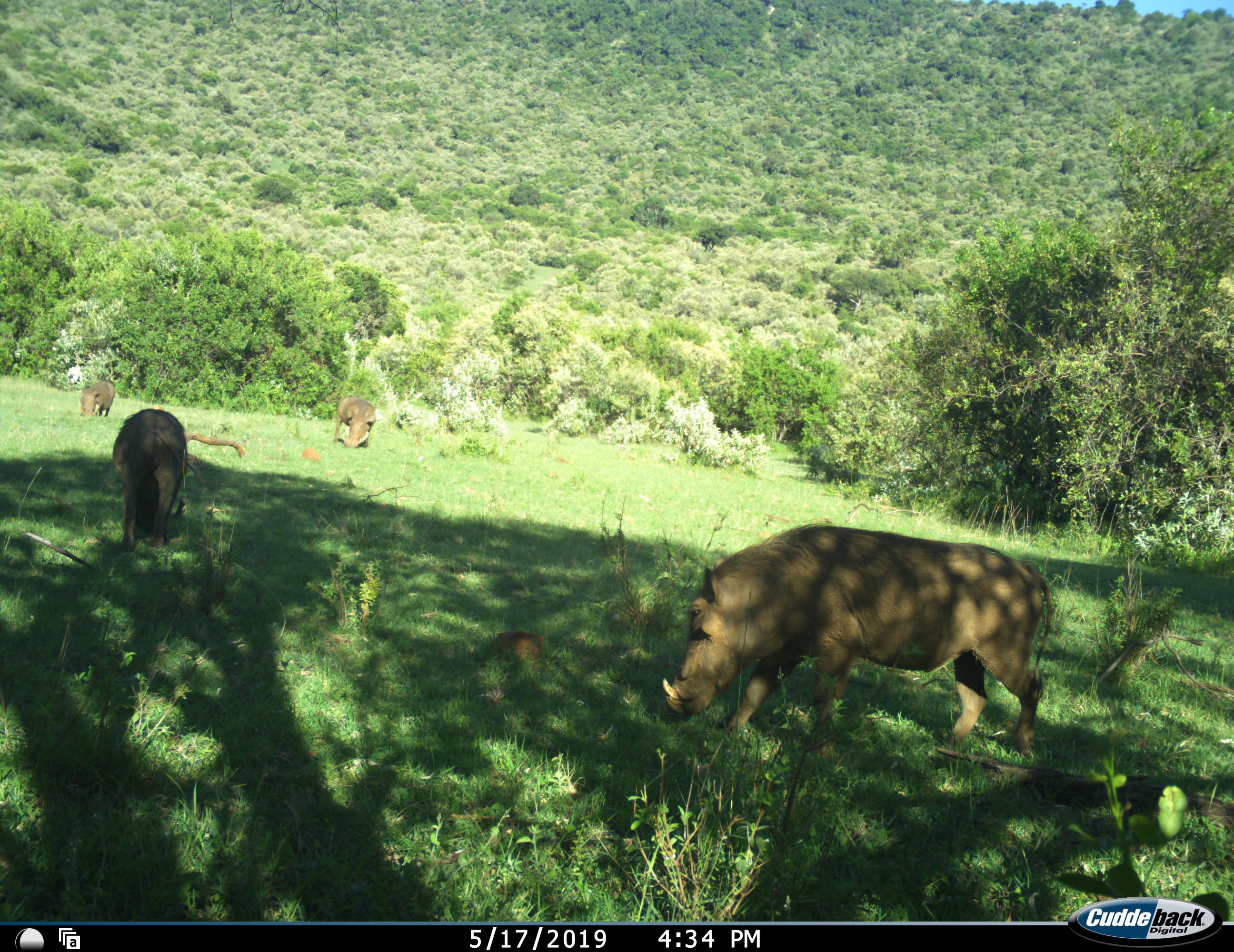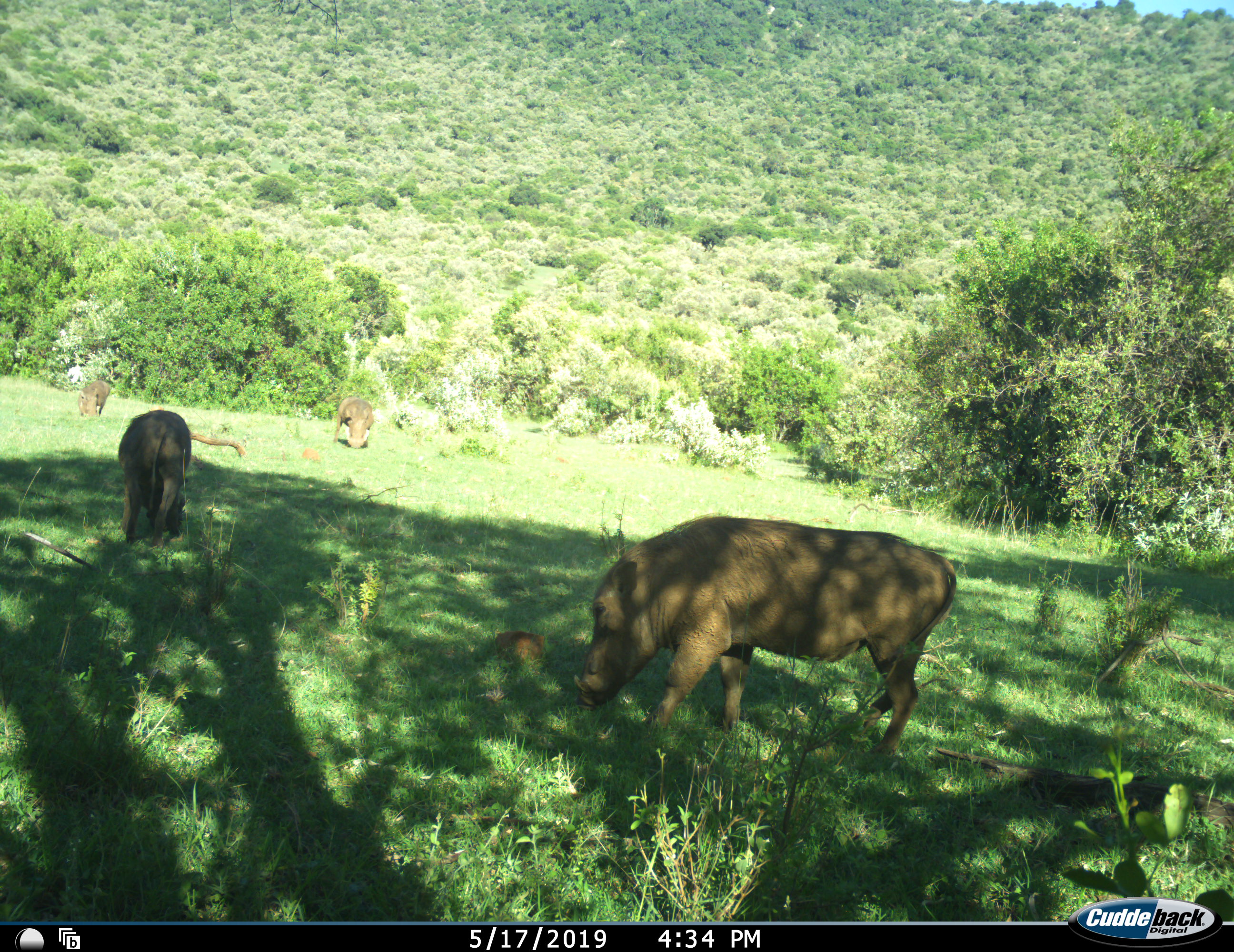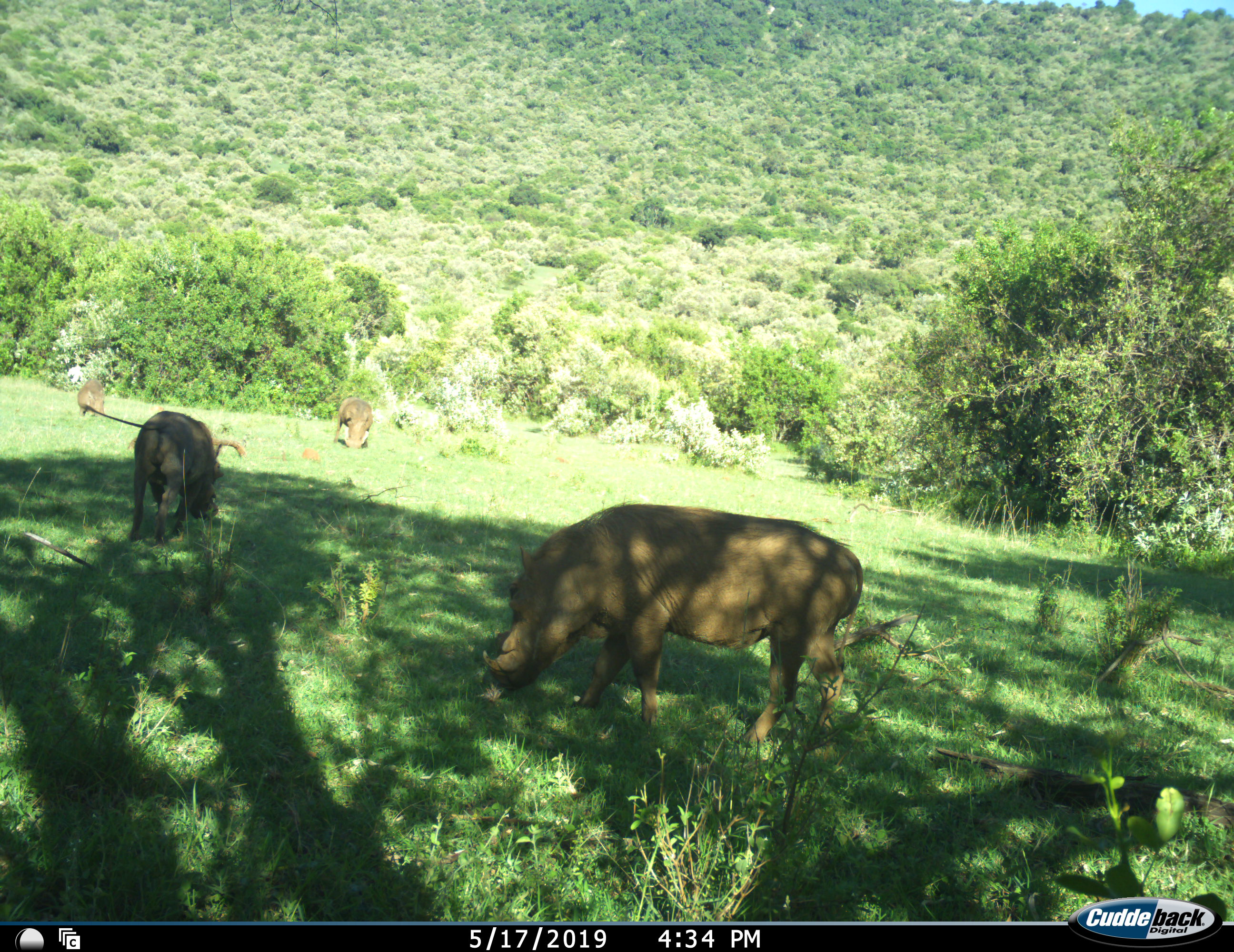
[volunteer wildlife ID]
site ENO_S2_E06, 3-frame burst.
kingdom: Animalia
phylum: Chordata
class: Mammalia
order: Artiodactyla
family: Suidae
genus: Phacochoerus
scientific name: Phacochoerus africanus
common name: warthog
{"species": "warthog (Phacochoerus africanus)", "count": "4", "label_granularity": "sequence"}